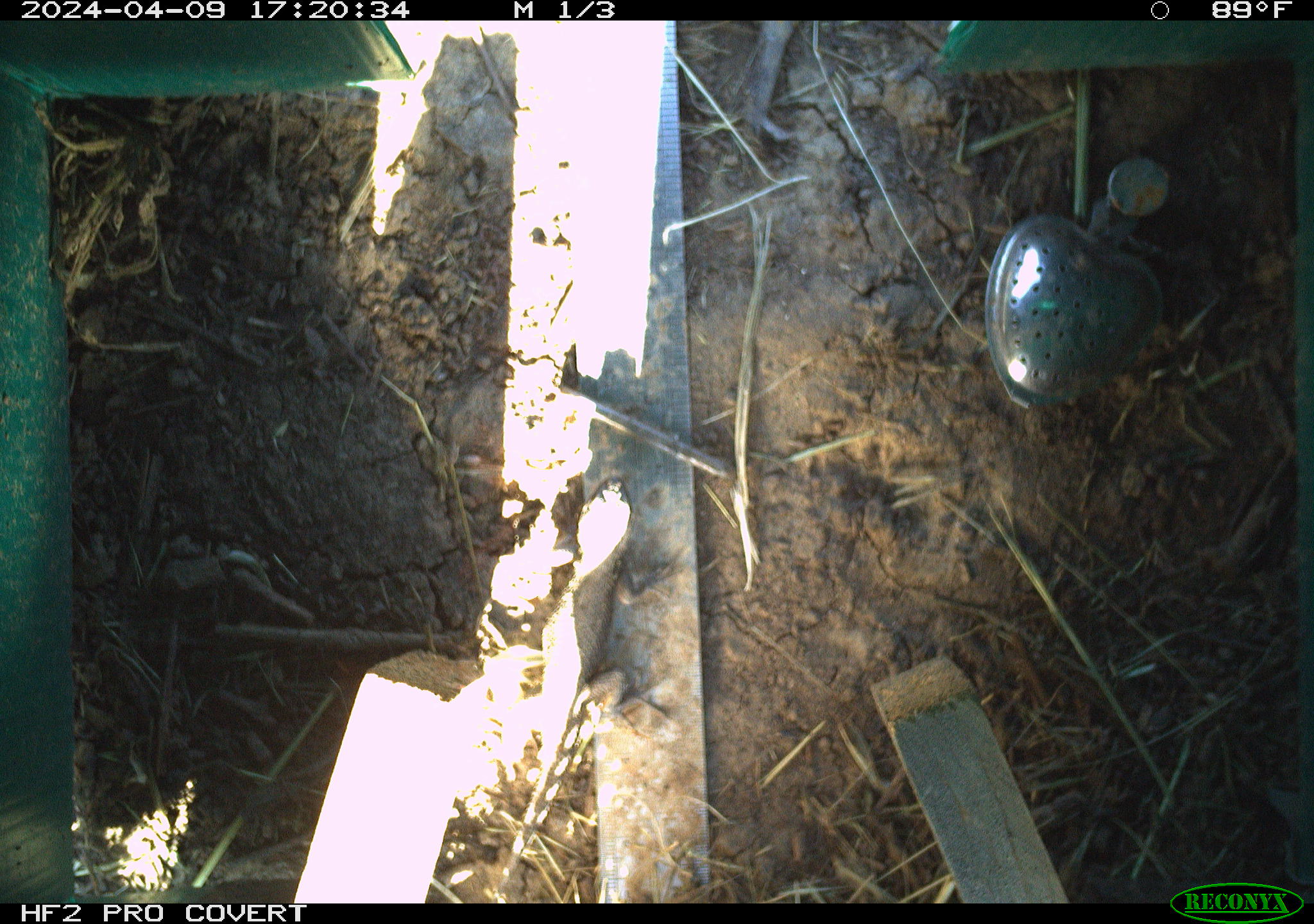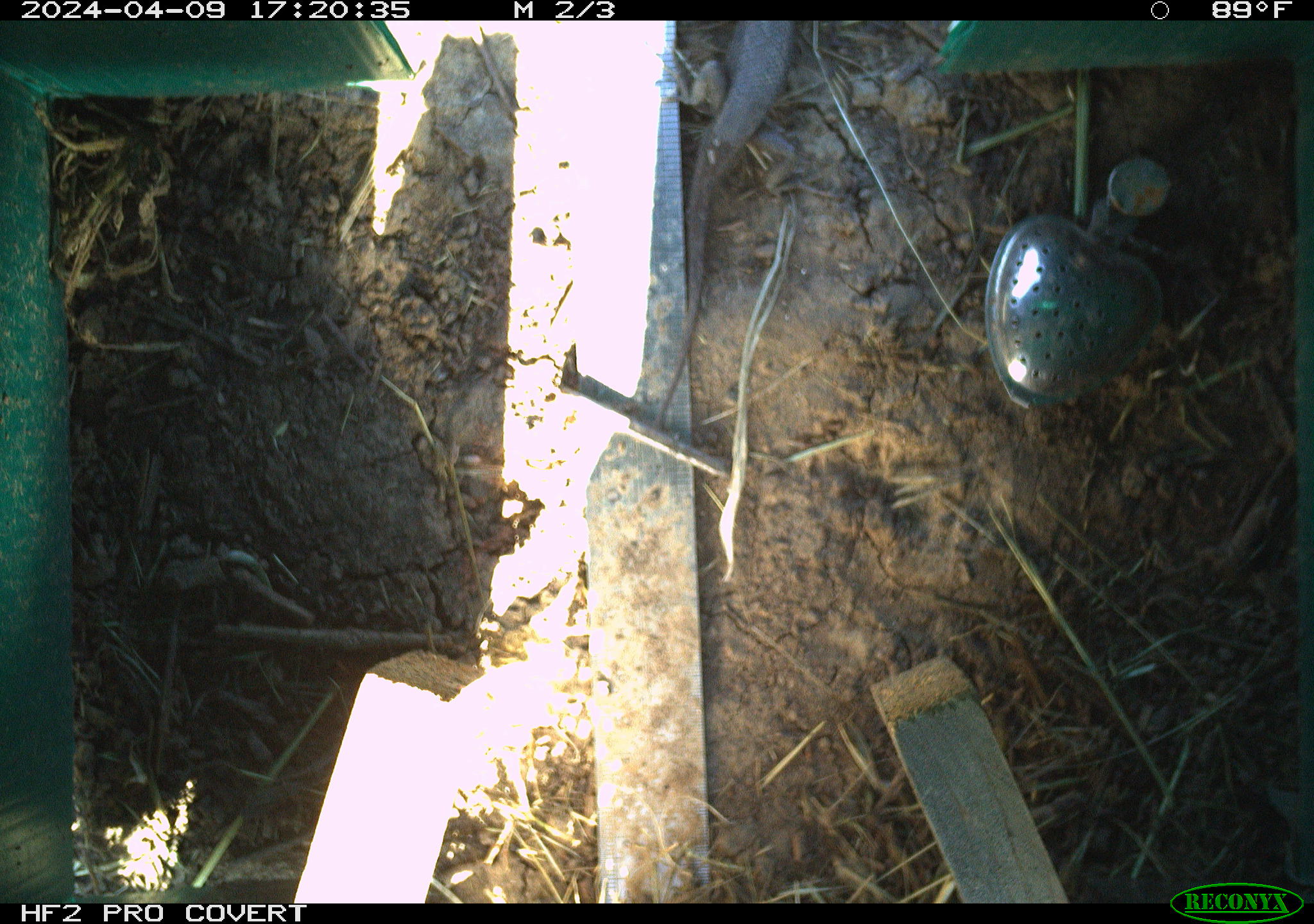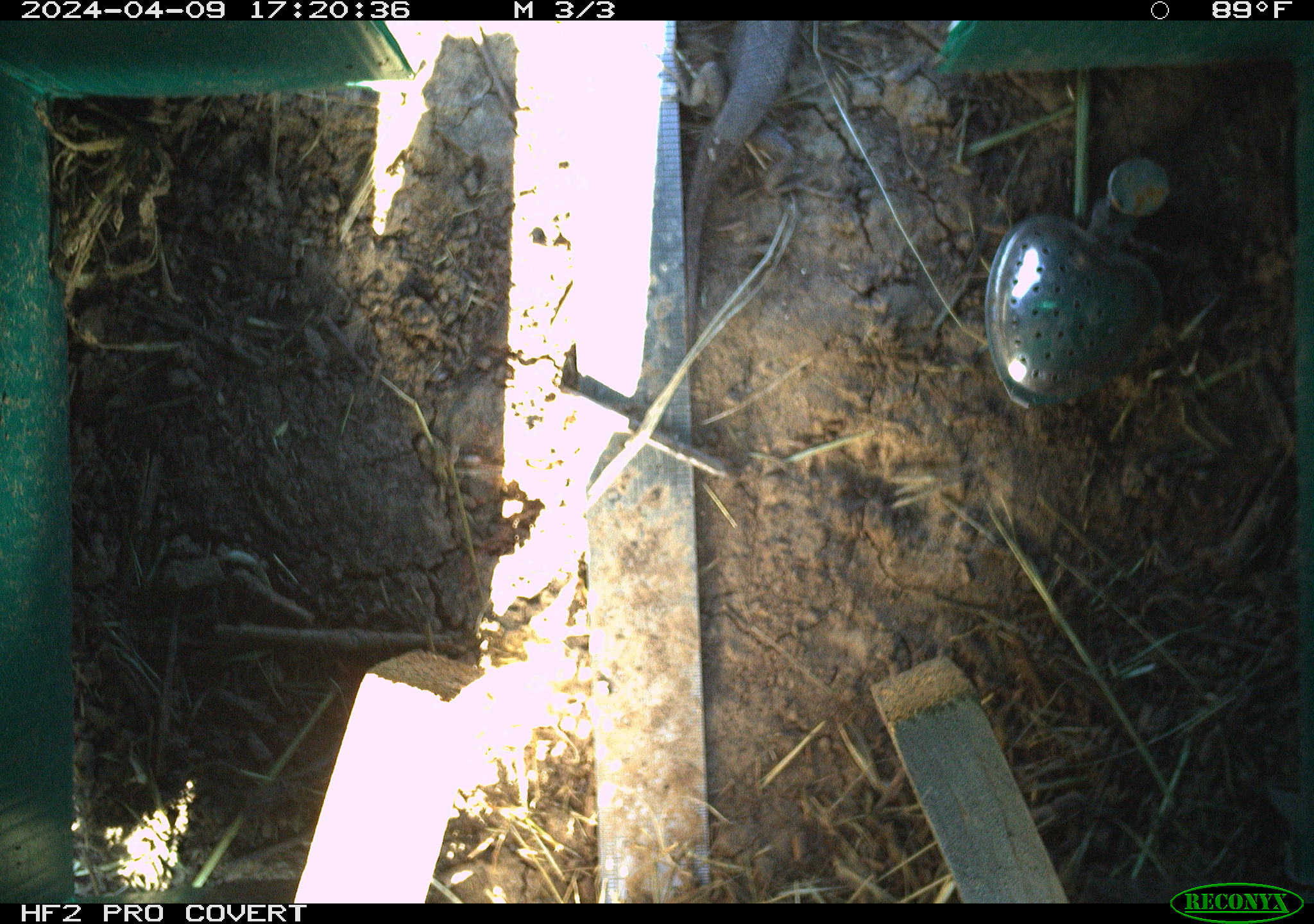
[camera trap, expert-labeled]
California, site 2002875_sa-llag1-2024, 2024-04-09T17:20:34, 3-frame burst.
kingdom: Animalia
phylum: Chordata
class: Reptilia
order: Squamata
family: Phrynosomatidae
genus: Sceloporus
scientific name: Sceloporus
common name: spiny lizards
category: sceloporus species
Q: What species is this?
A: Sceloporus species (spiny lizards) (Sceloporus).